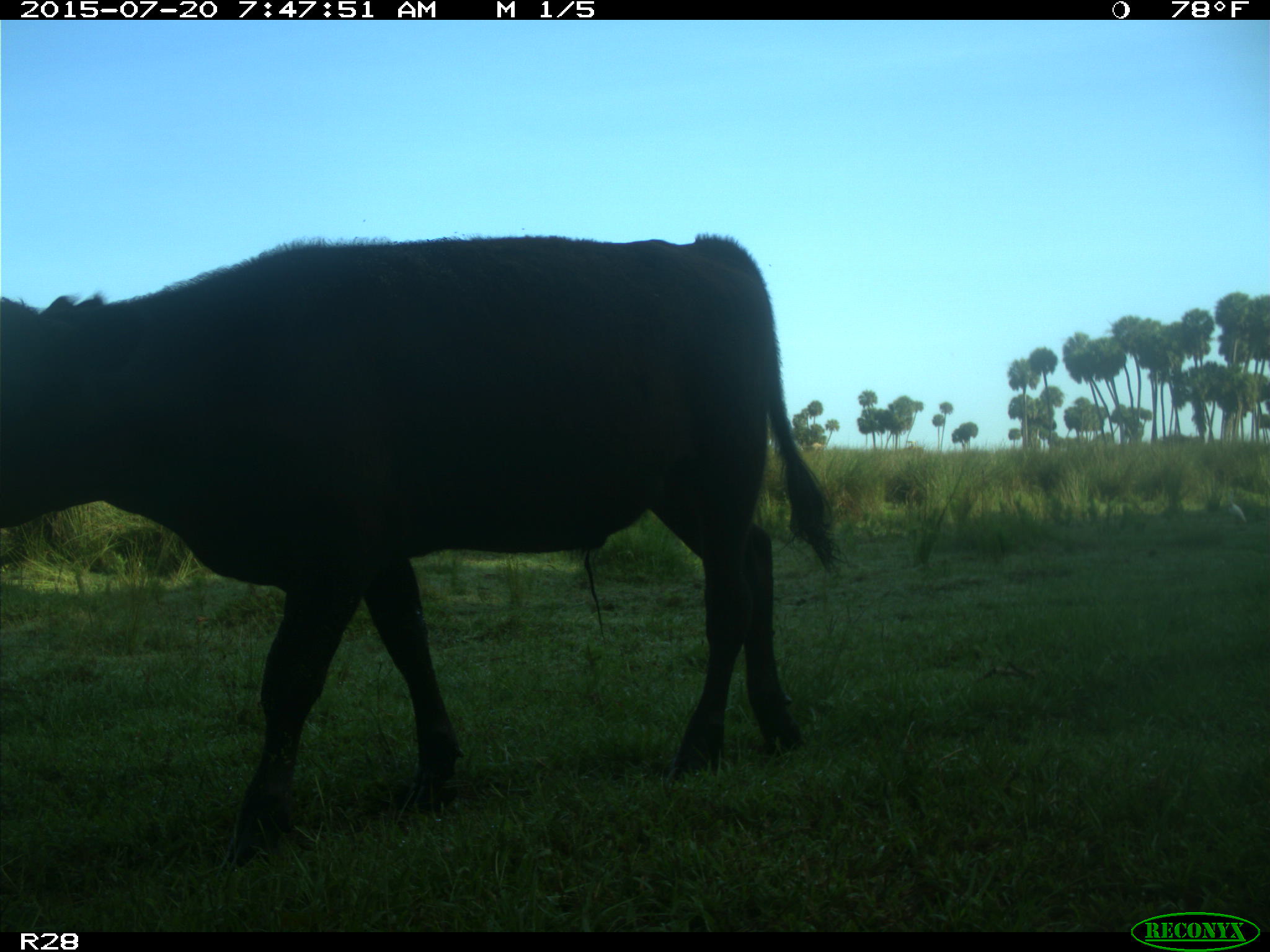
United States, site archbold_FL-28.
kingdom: Animalia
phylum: Chordata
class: Mammalia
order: Artiodactyla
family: Bovidae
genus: Bos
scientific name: Bos taurus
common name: domestic cow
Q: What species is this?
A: Bos taurus (domestic cow).